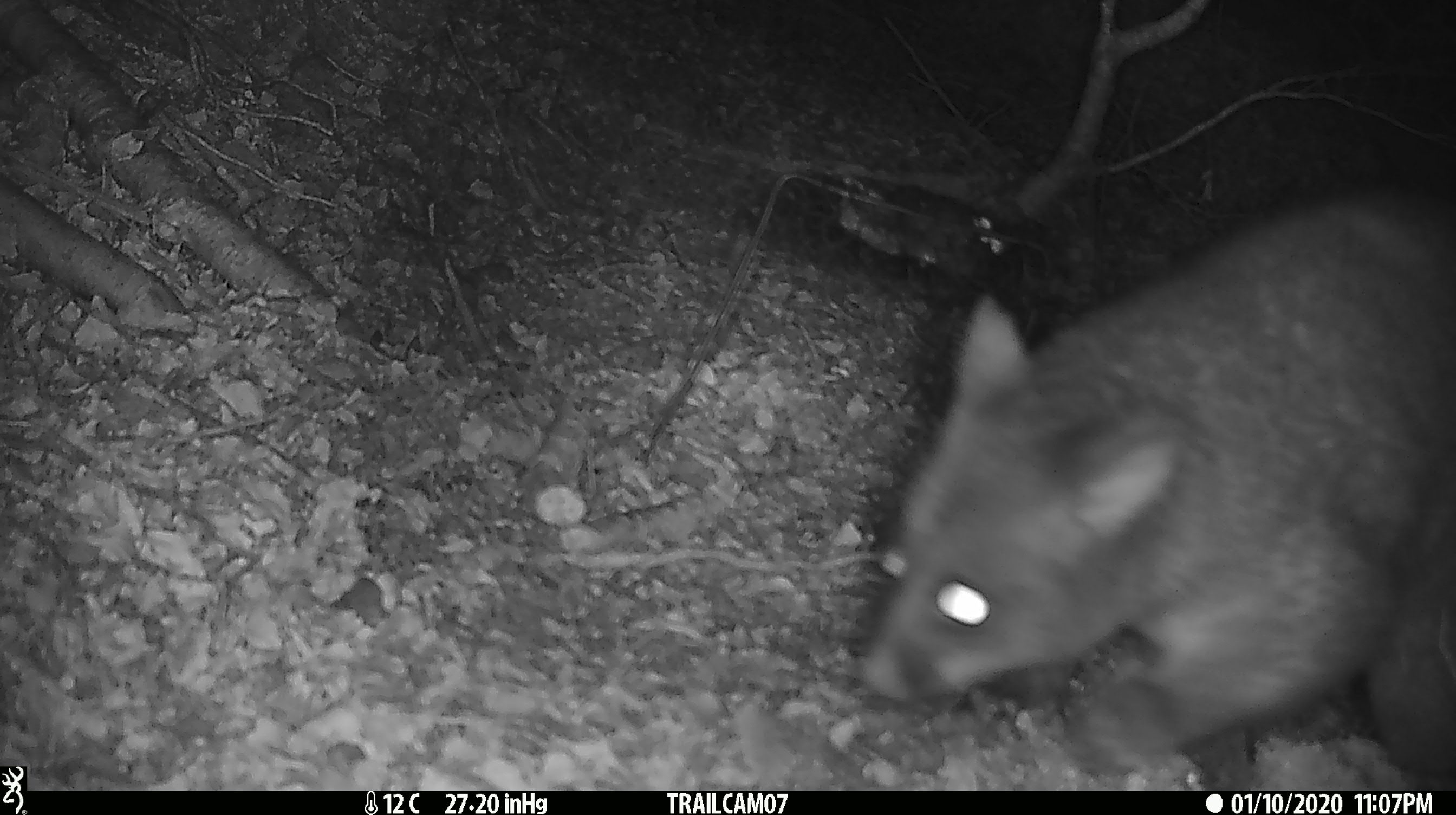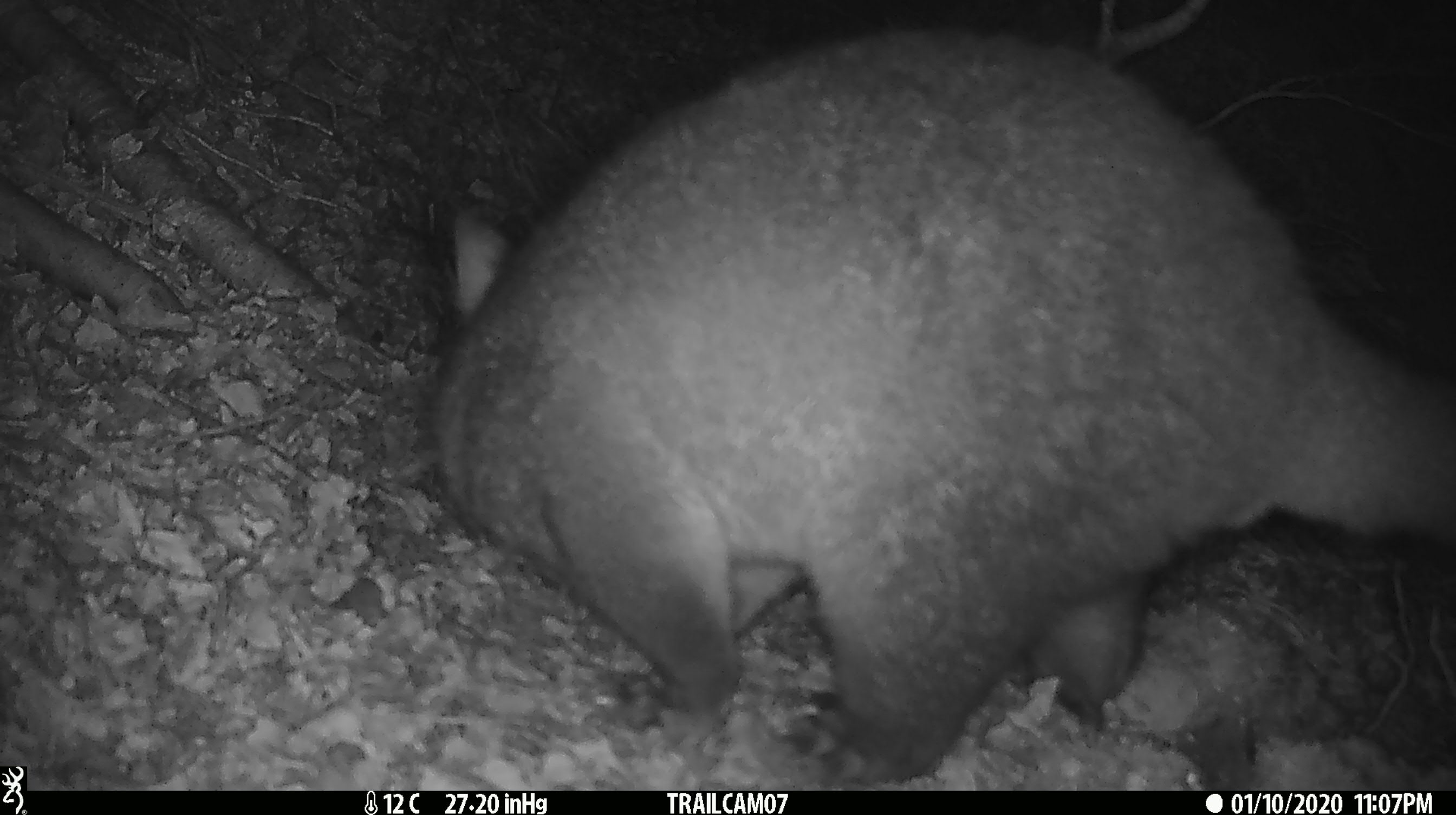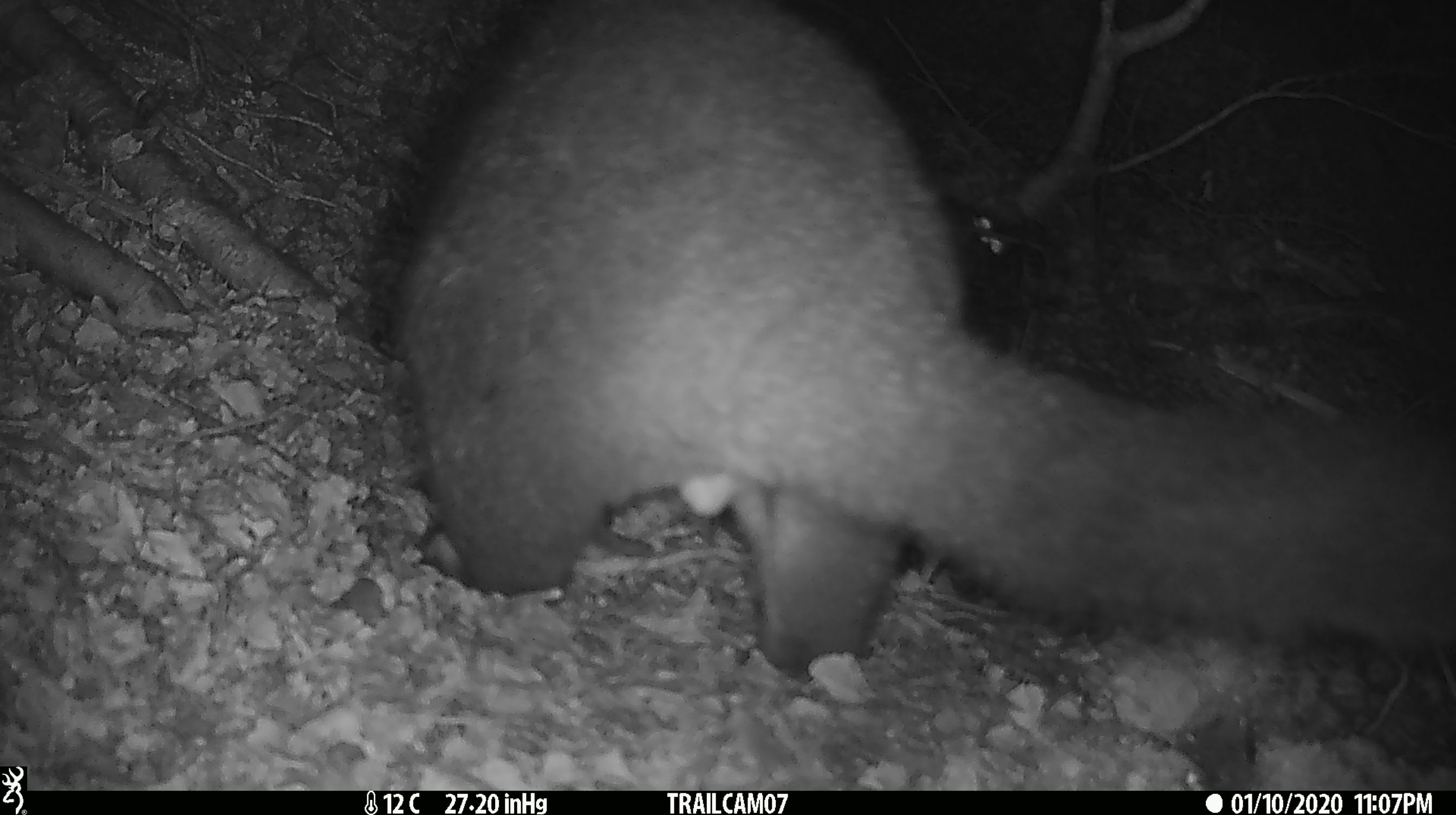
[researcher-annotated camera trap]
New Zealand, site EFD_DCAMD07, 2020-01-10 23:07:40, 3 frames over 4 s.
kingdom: Animalia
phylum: Chordata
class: Mammalia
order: Diprotodontia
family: Phalangeridae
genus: Trichosurus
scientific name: Trichosurus vulpecula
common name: common brushtail possum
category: possum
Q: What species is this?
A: Possum (common brushtail possum) (Trichosurus vulpecula).